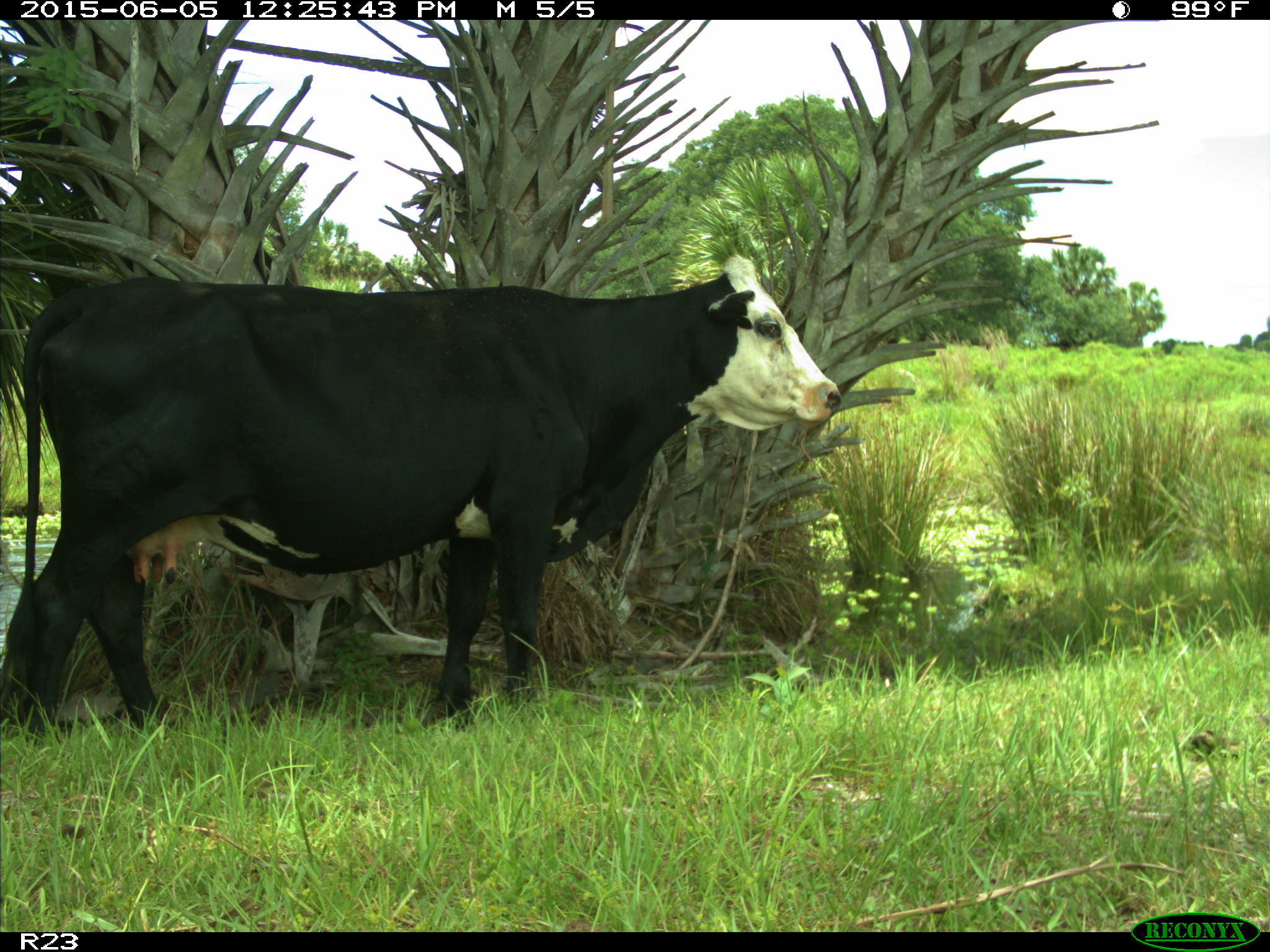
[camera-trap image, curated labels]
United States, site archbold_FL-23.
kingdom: Animalia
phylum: Chordata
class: Mammalia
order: Artiodactyla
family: Bovidae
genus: Bos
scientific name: Bos taurus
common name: domestic cow